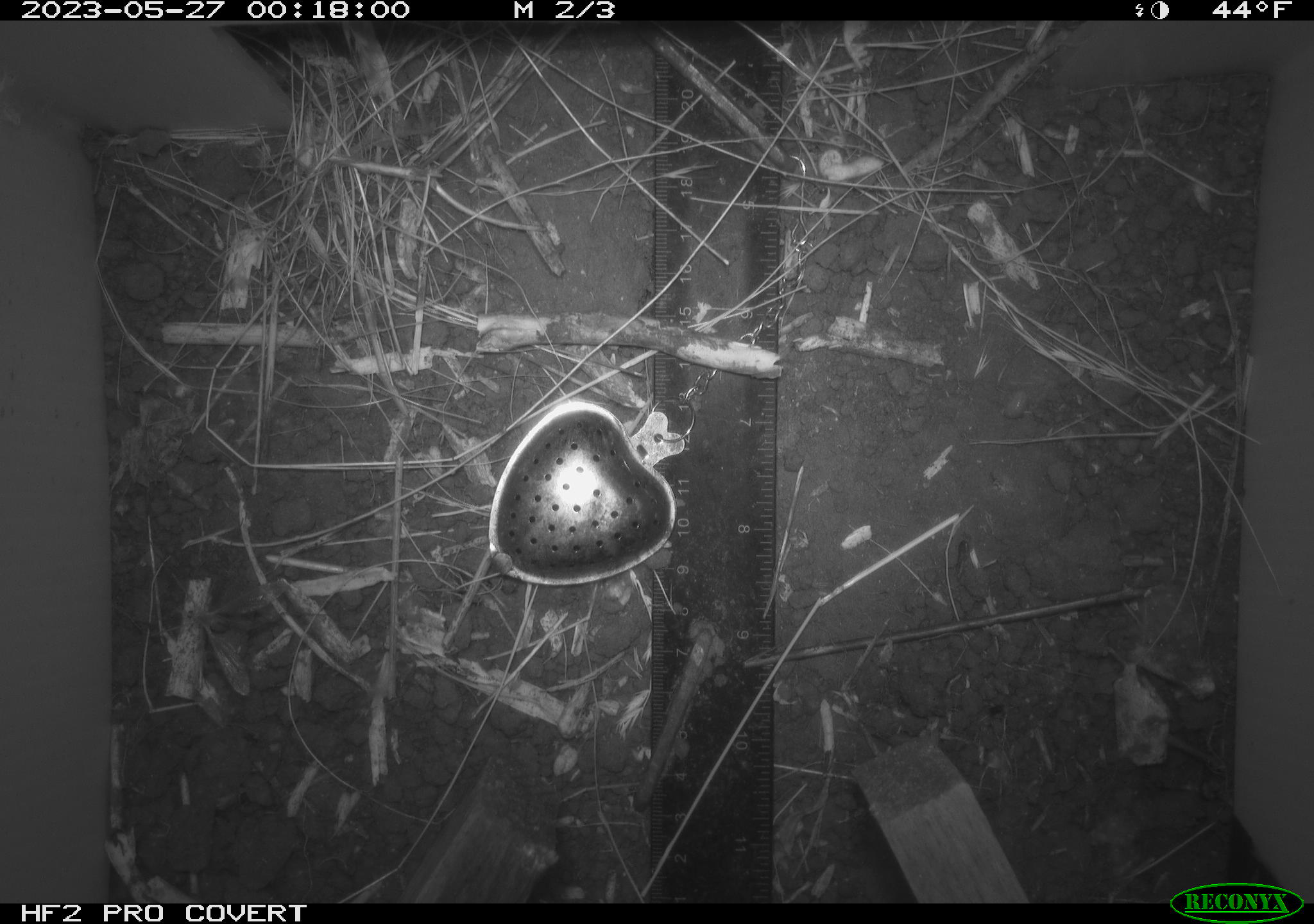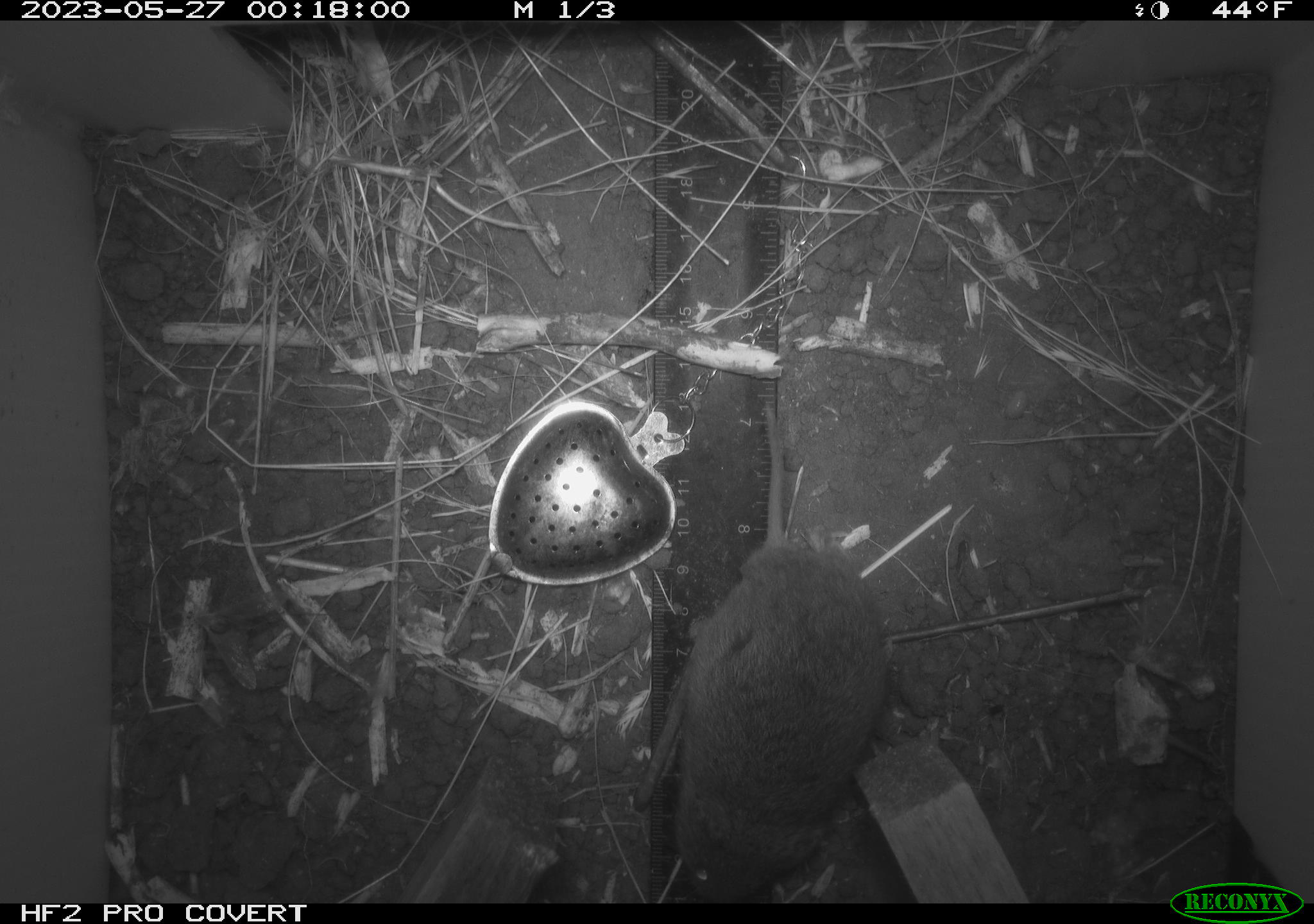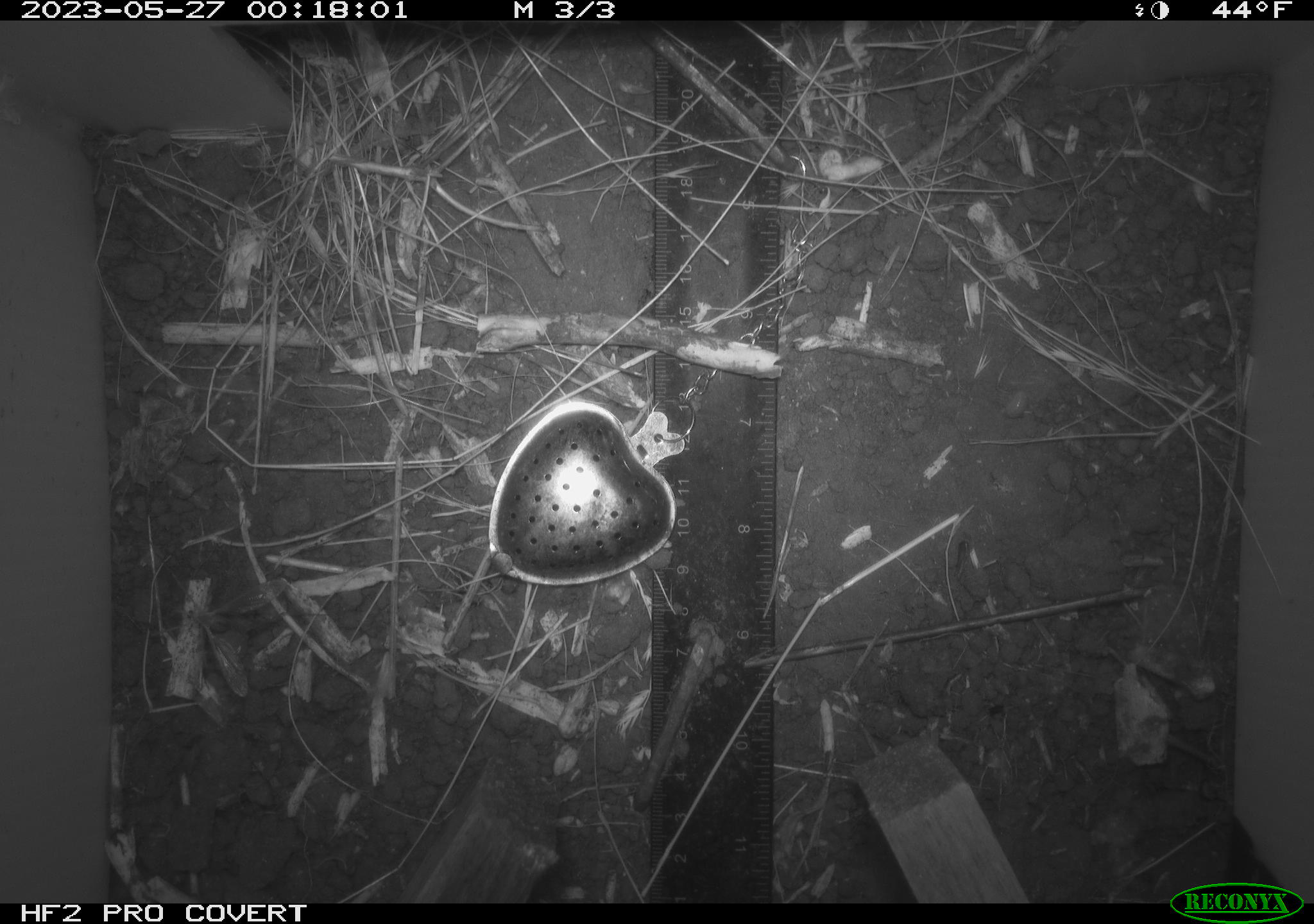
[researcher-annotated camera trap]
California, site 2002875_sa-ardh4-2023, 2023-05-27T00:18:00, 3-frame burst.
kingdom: Animalia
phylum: Chordata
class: Mammalia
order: Rodentia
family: Cricetidae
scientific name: Arvicolinae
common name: voles, lemmings, and muskrats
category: arvicolinae subfamily